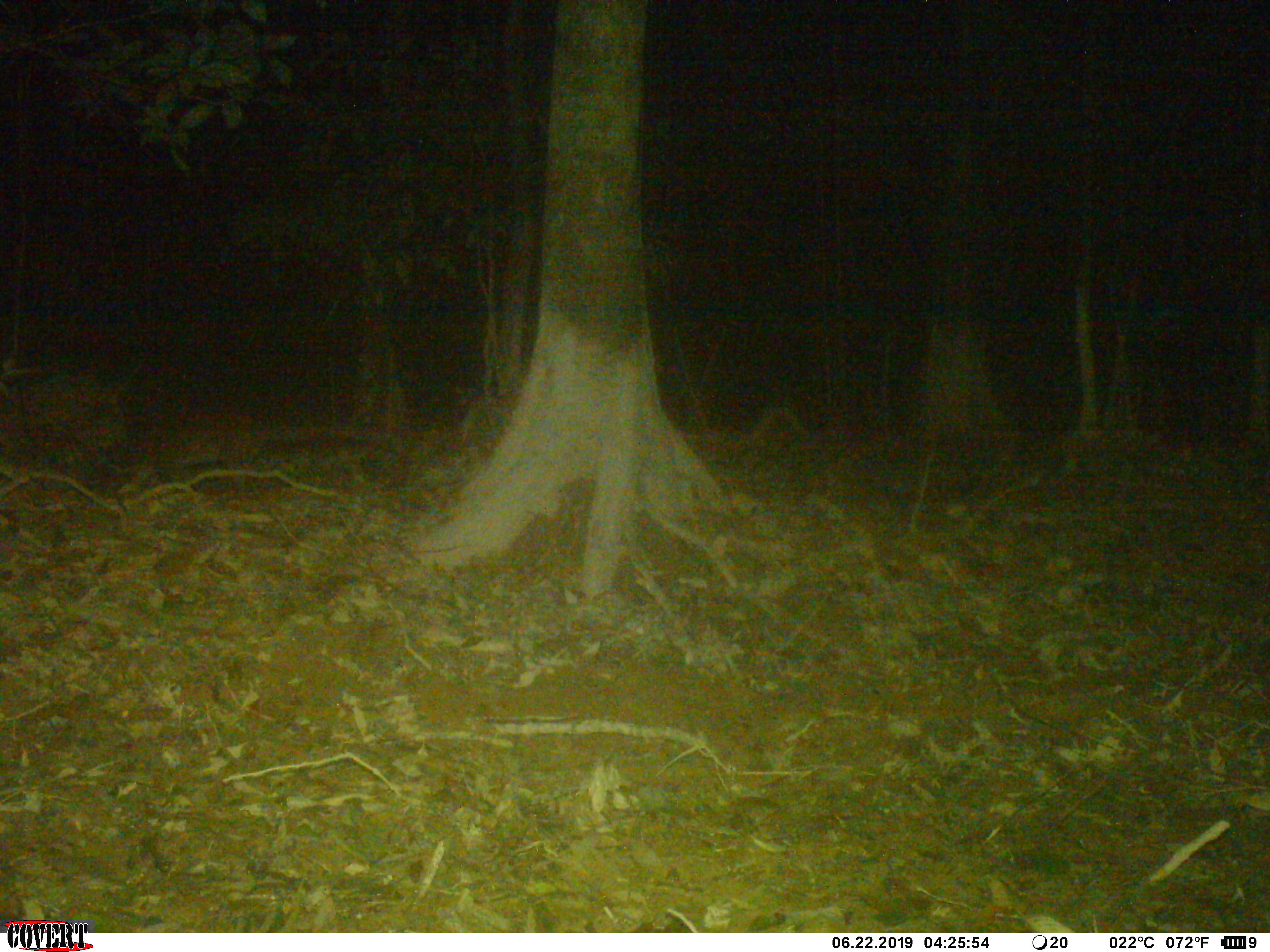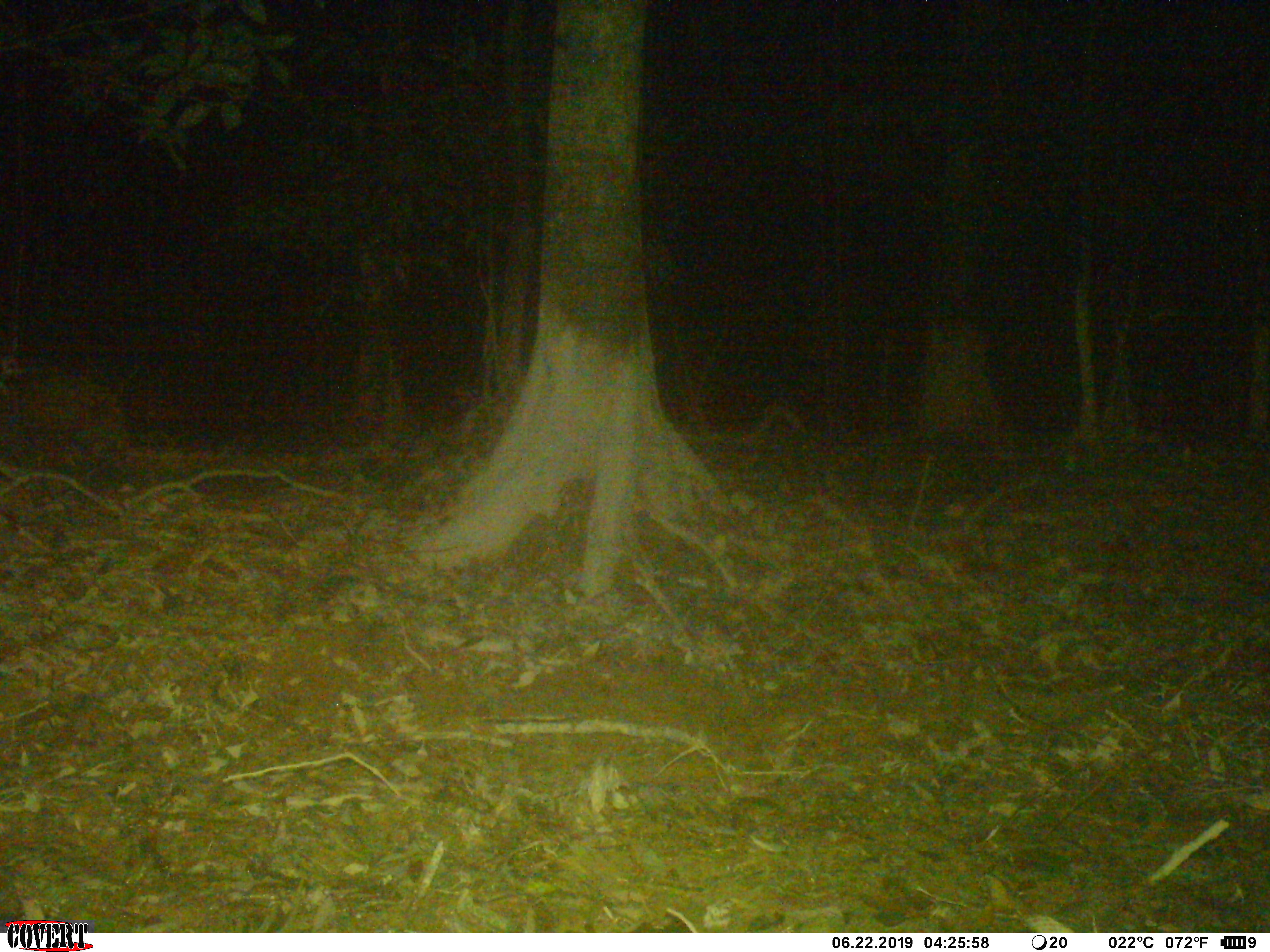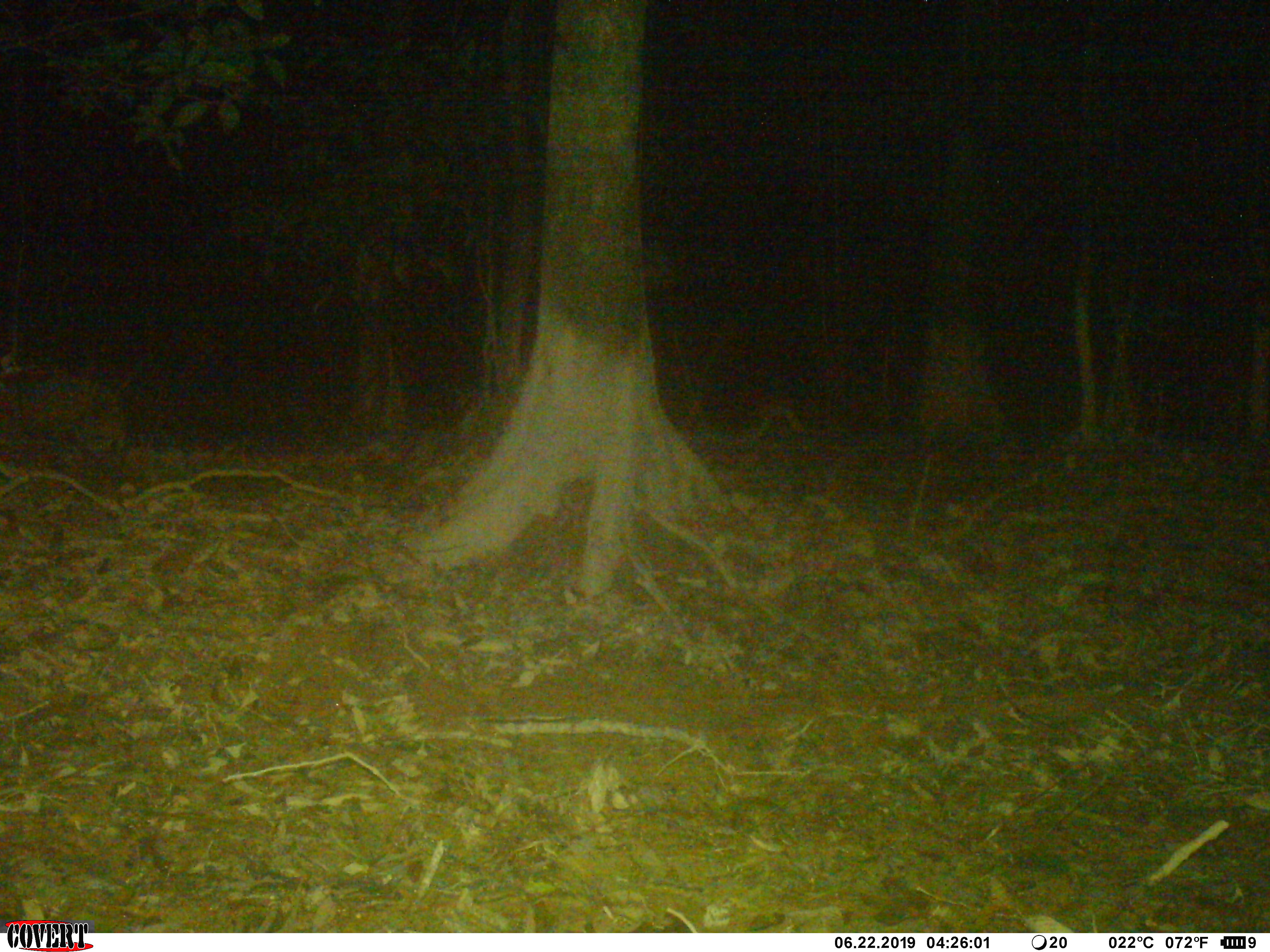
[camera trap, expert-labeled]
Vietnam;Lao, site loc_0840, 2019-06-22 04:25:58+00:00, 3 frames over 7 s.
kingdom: Animalia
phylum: Chordata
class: Mammalia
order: Carnivora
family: Viverridae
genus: Paguma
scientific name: Paguma larvata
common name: masked palm civet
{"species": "masked palm civet (Paguma larvata)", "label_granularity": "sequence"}